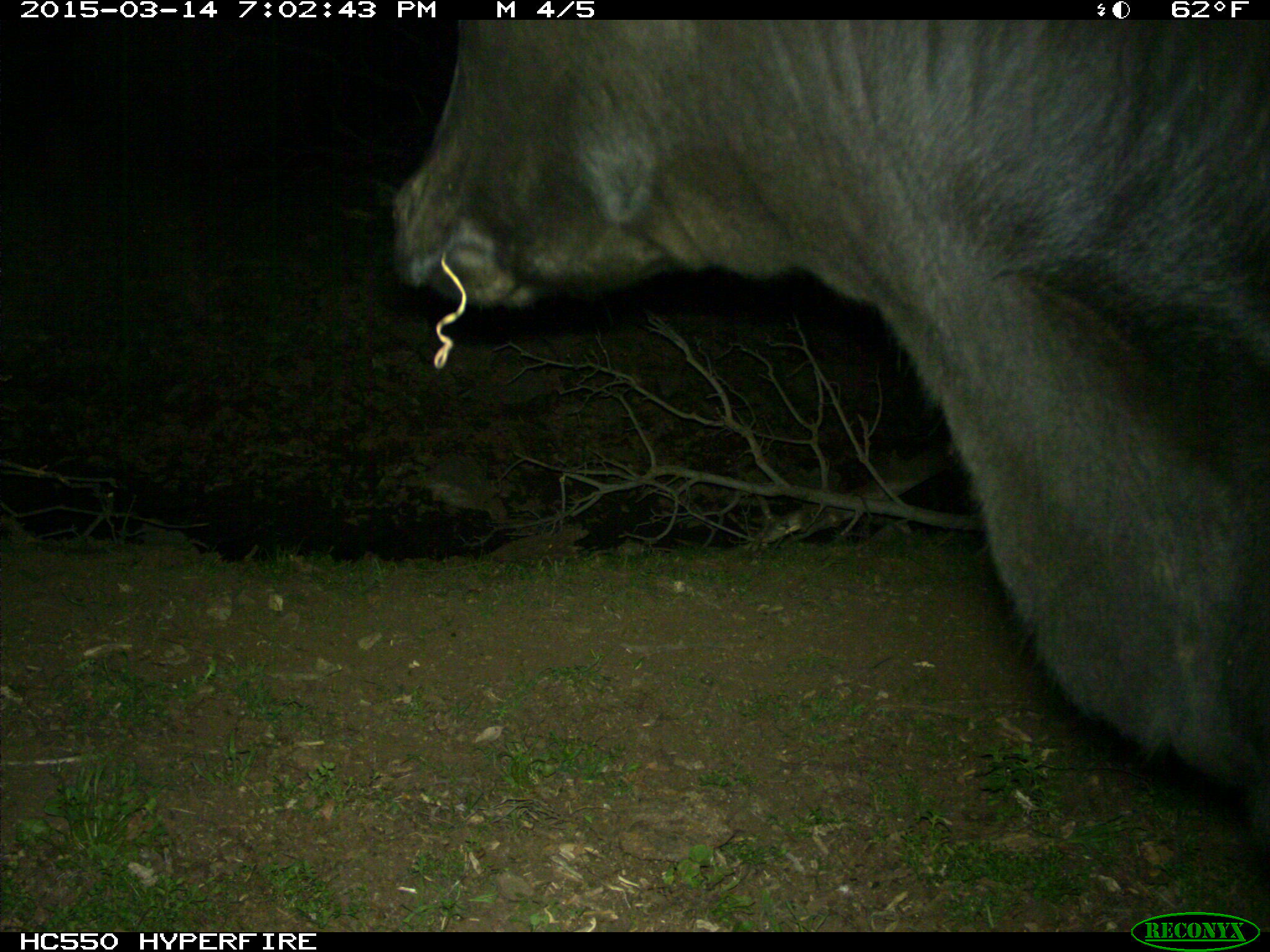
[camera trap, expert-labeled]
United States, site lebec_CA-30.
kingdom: Animalia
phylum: Chordata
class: Mammalia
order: Artiodactyla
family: Bovidae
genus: Bos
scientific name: Bos taurus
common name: domestic cow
Bos taurus (domestic cow).